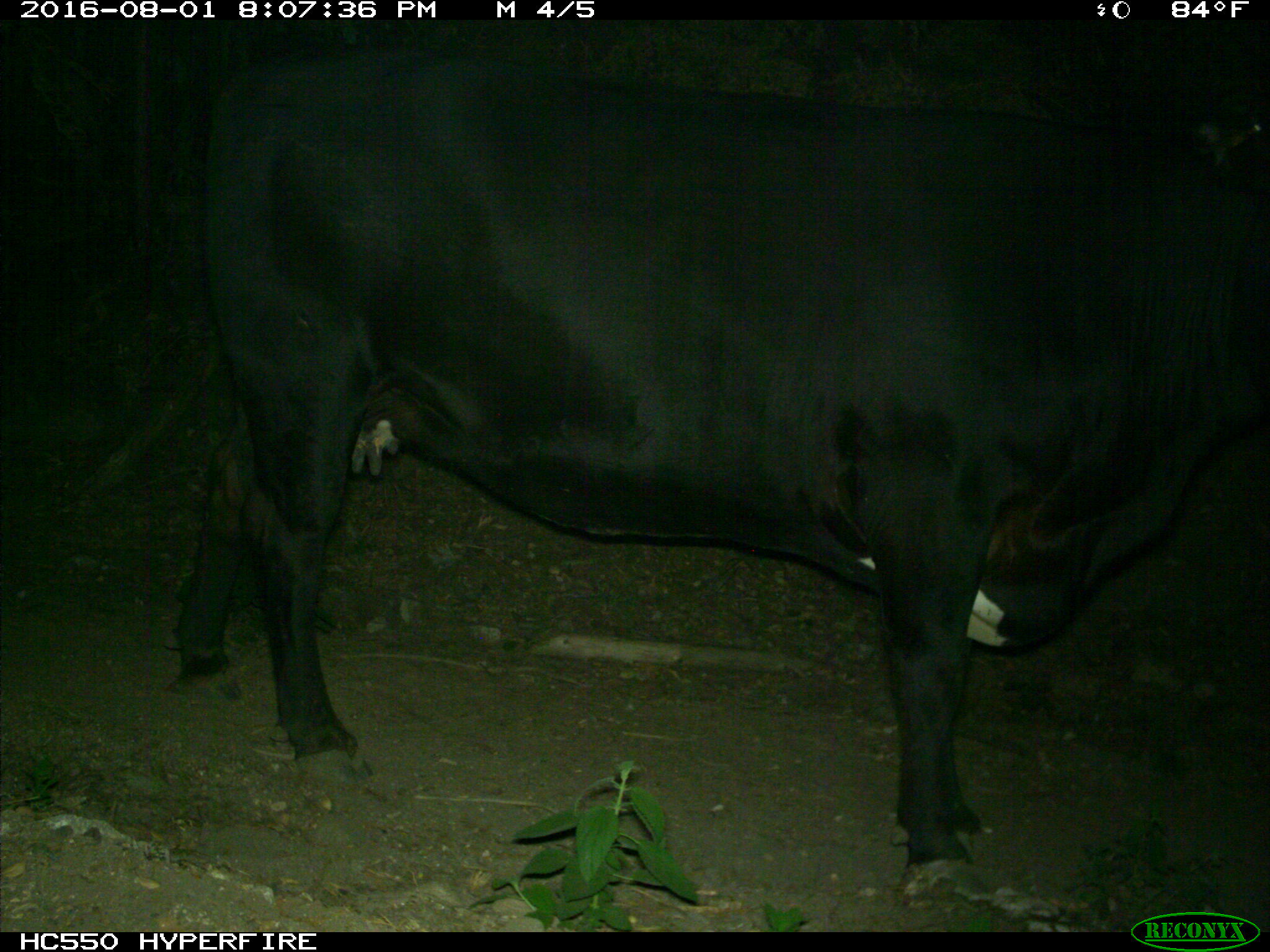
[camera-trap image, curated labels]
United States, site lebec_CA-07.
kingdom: Animalia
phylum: Chordata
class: Mammalia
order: Artiodactyla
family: Bovidae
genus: Bos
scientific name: Bos taurus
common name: domestic cow